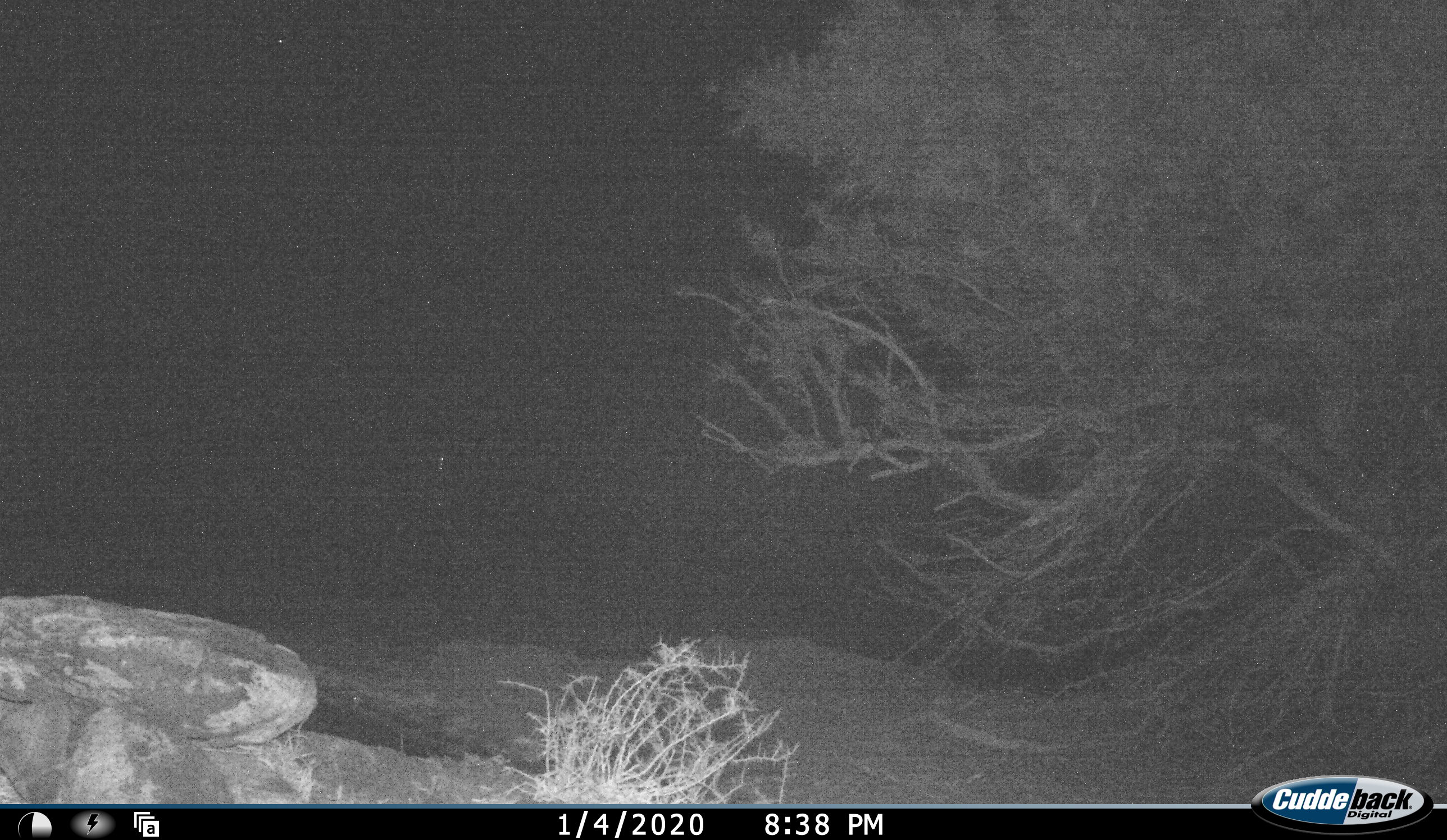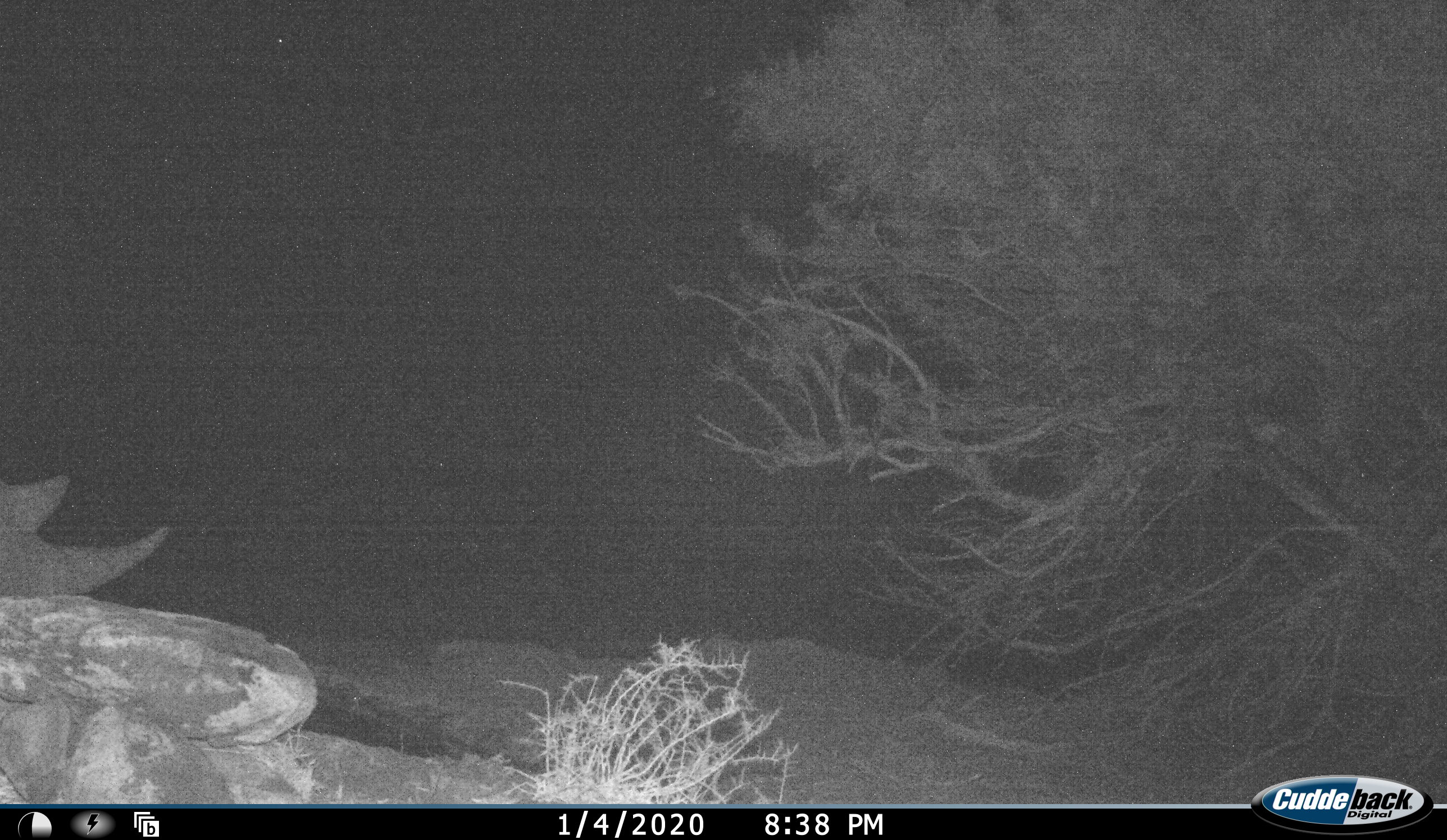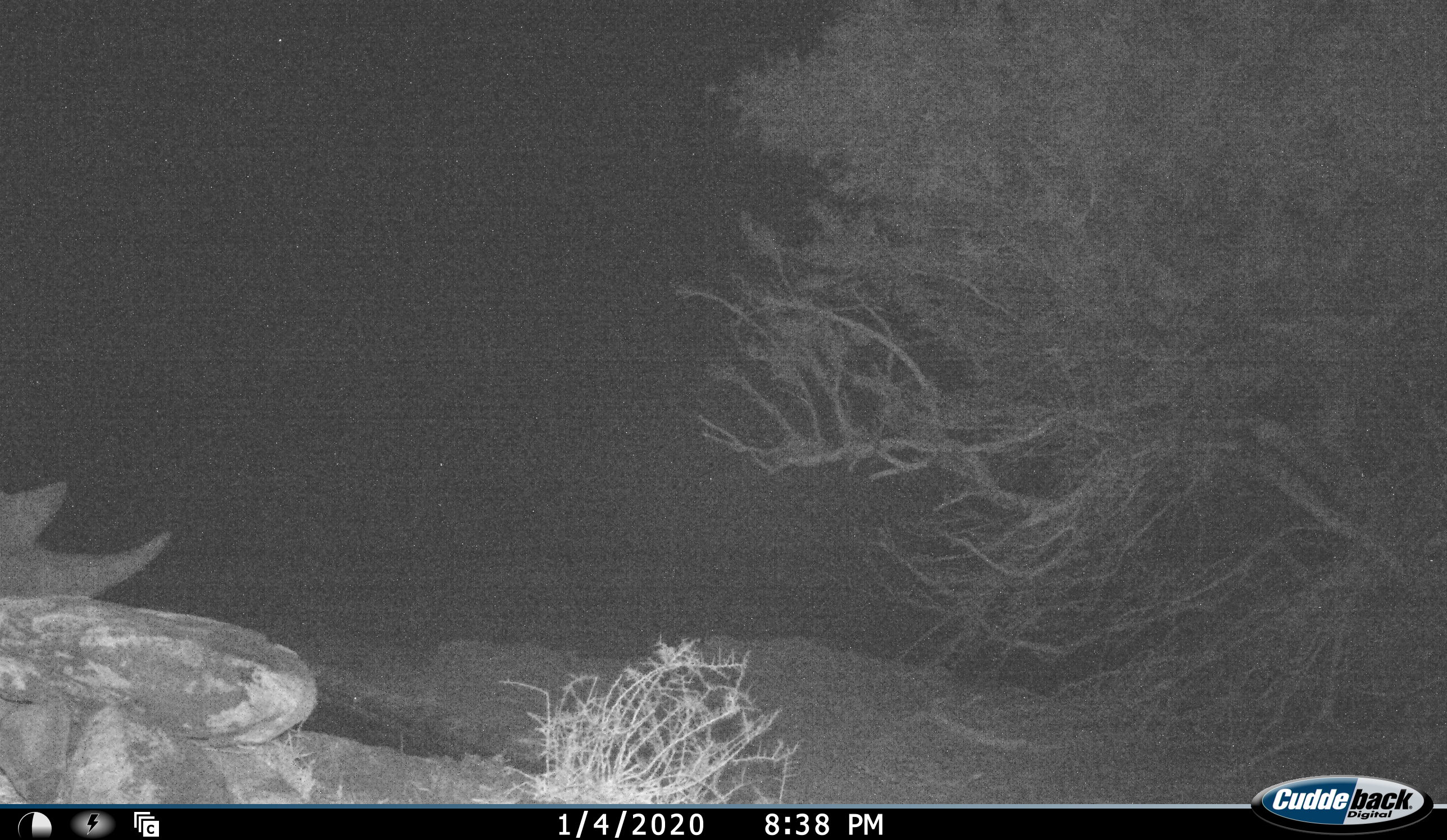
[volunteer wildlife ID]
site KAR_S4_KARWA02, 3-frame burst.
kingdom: Animalia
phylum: Chordata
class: Mammalia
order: Perissodactyla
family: Rhinocerotidae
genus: Diceros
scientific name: Diceros bicornis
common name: black rhinoceros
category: rhinocerosblack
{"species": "rhinocerosblack (black rhinoceros) (Diceros bicornis)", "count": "1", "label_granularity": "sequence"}